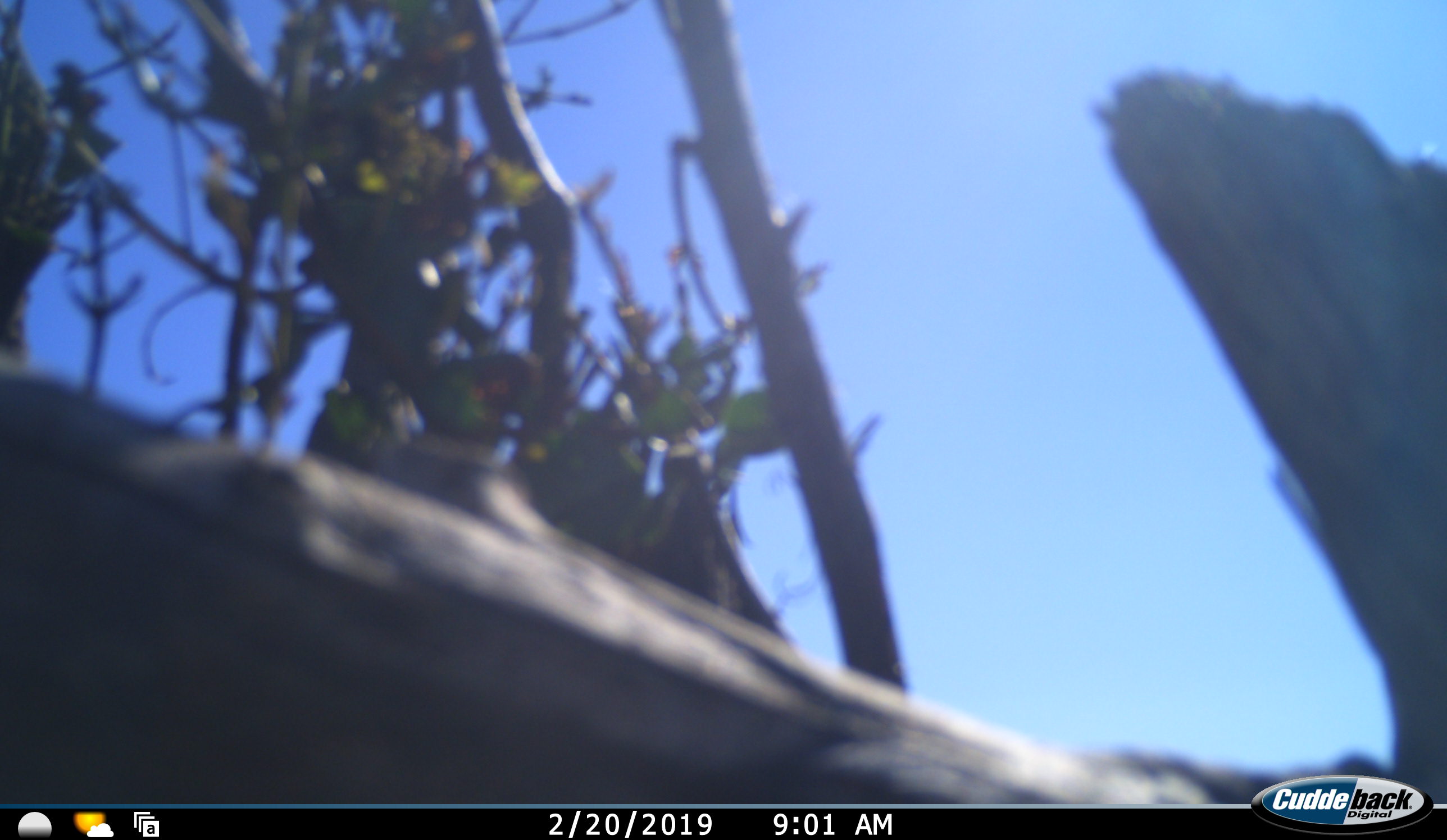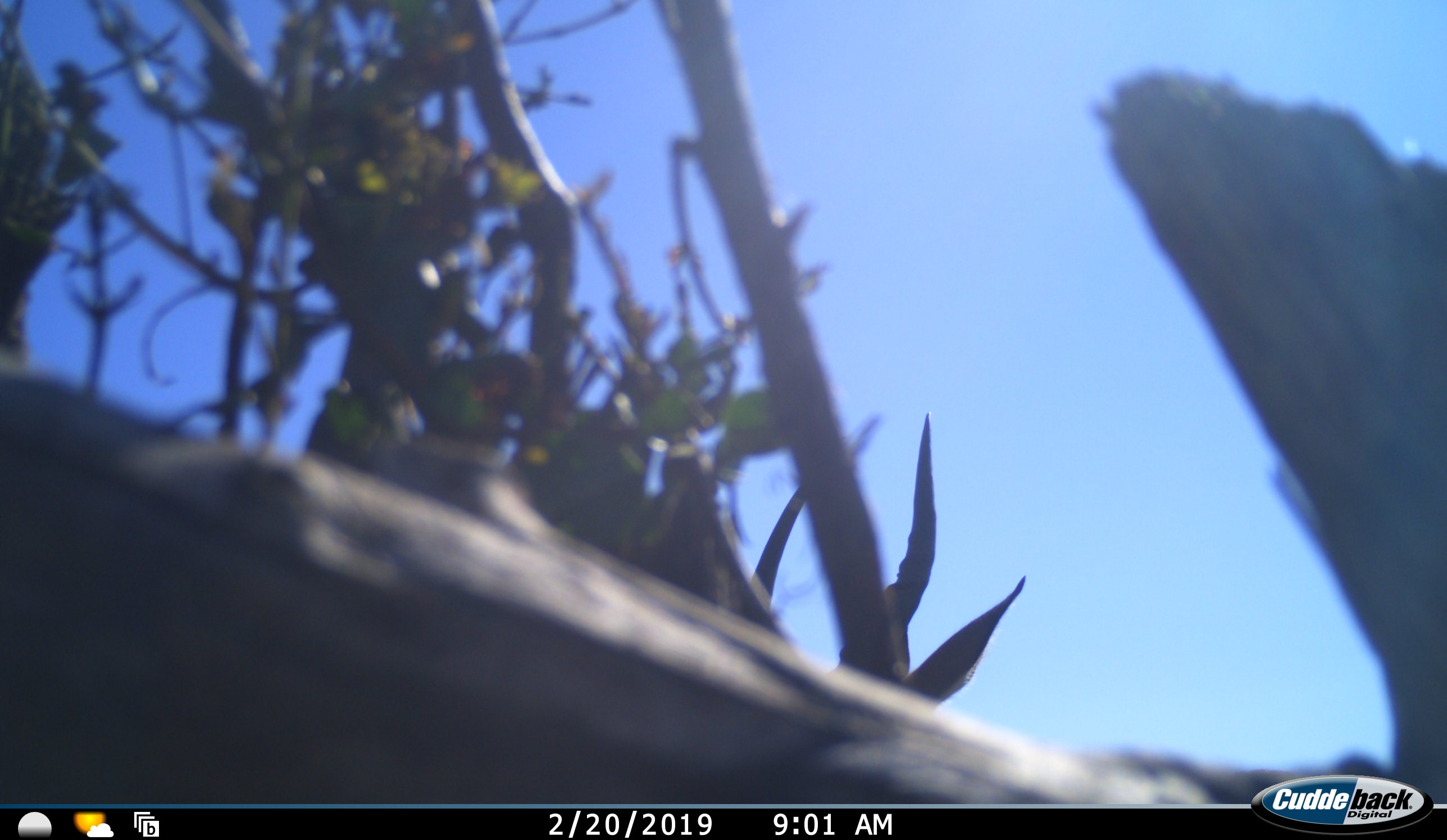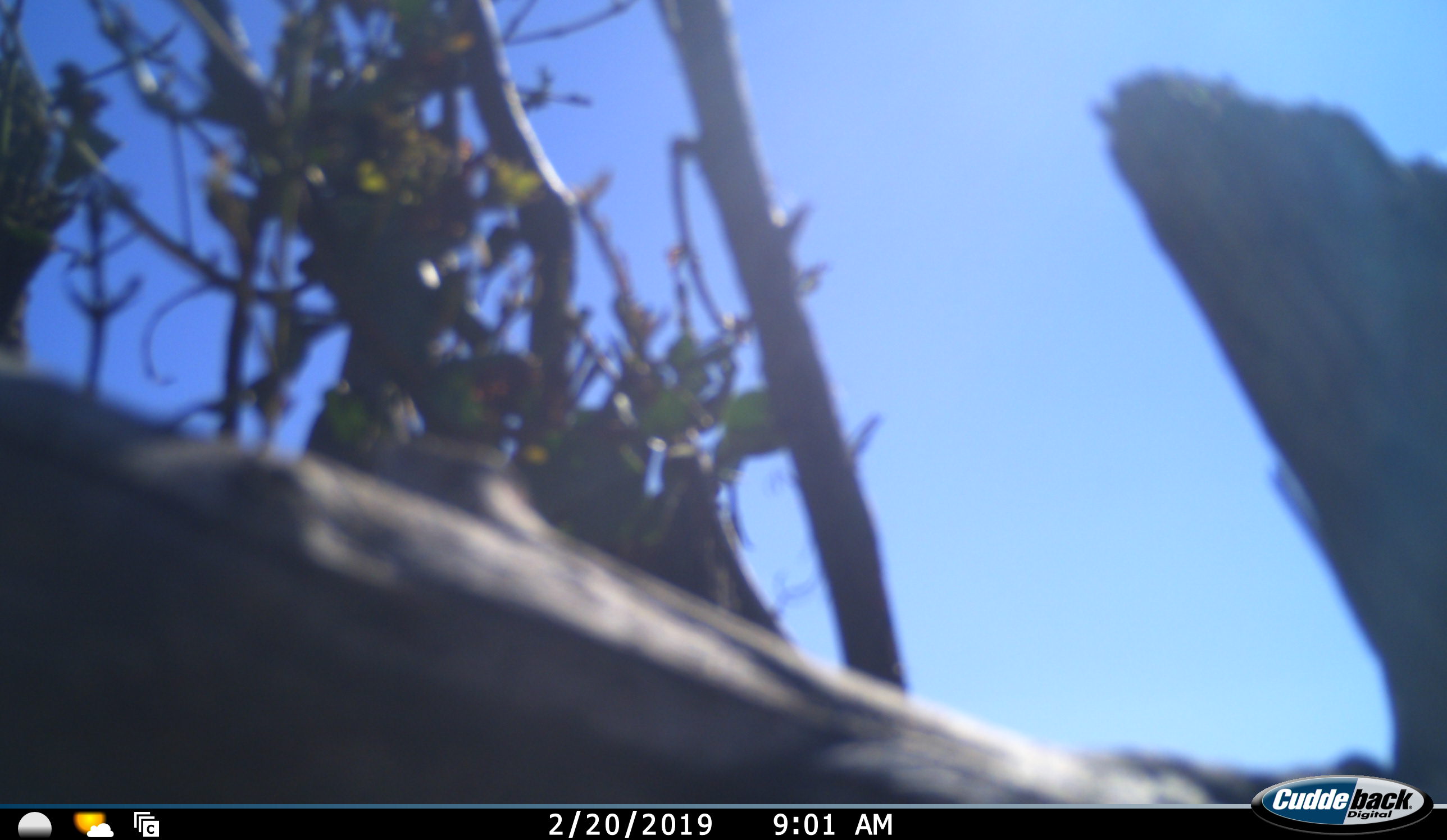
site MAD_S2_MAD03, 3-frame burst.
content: unidentified animal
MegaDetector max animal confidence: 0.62